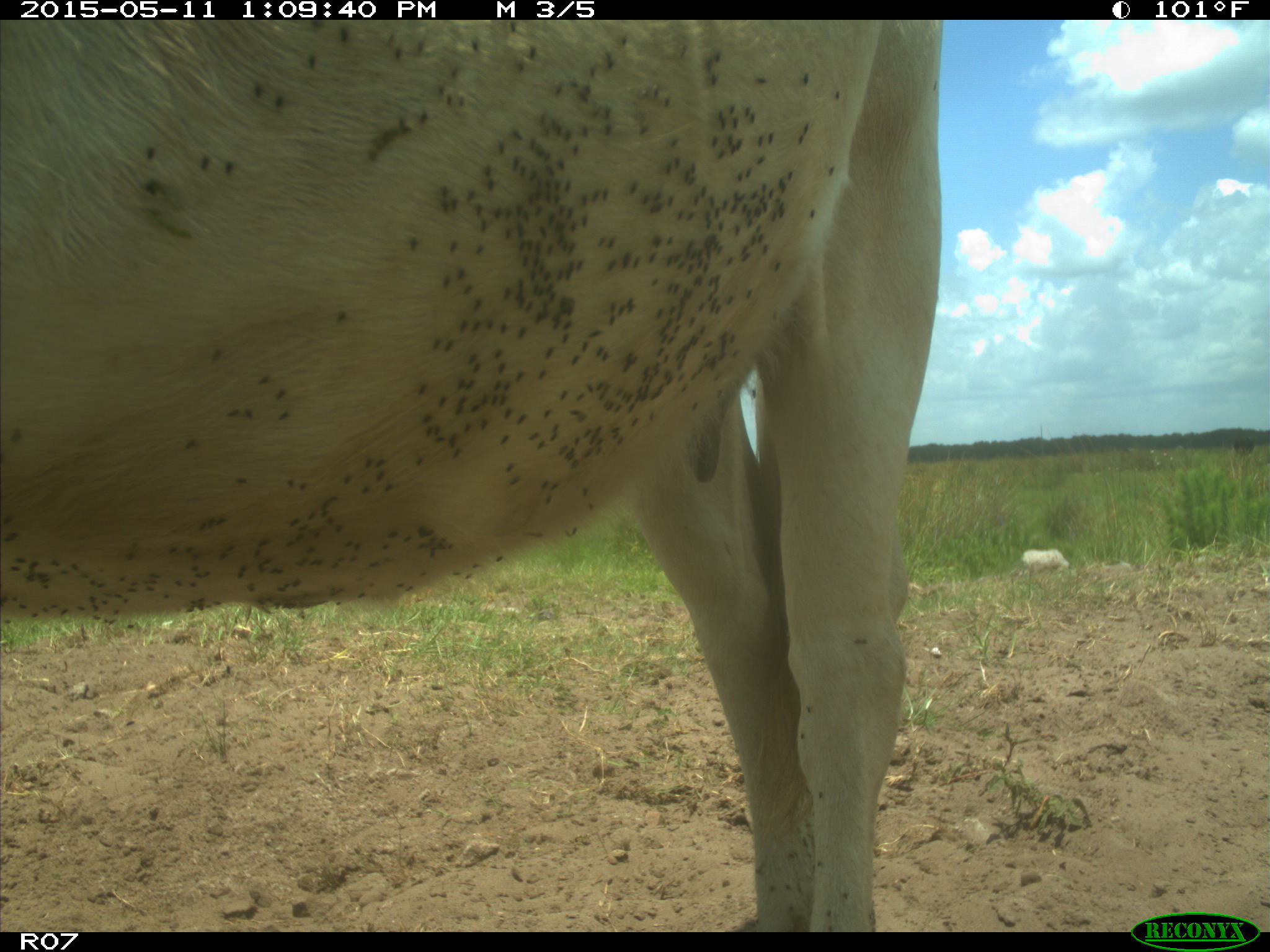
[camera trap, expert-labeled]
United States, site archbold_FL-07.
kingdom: Animalia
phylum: Chordata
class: Mammalia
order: Artiodactyla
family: Bovidae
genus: Bos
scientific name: Bos taurus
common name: domestic cow